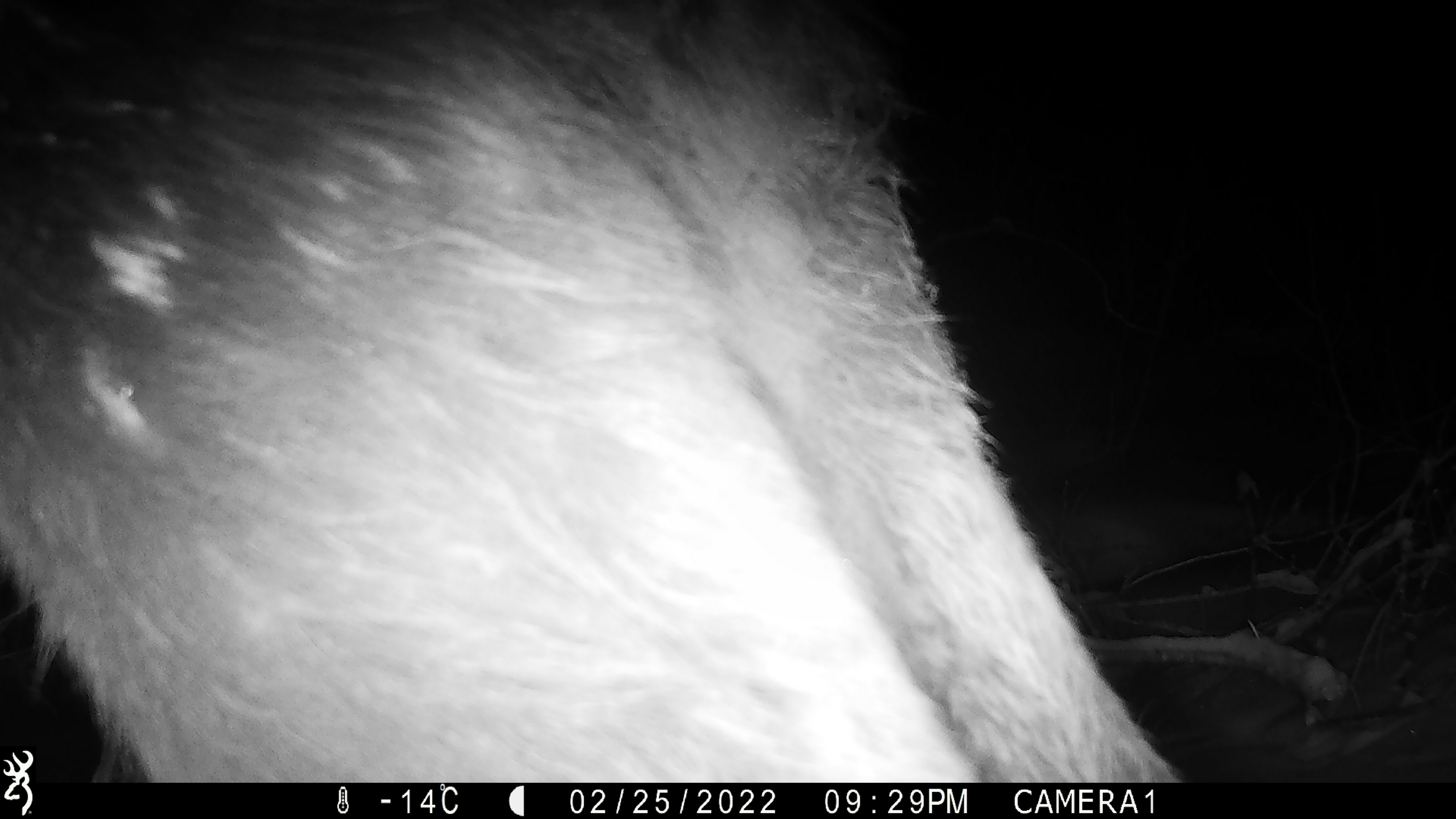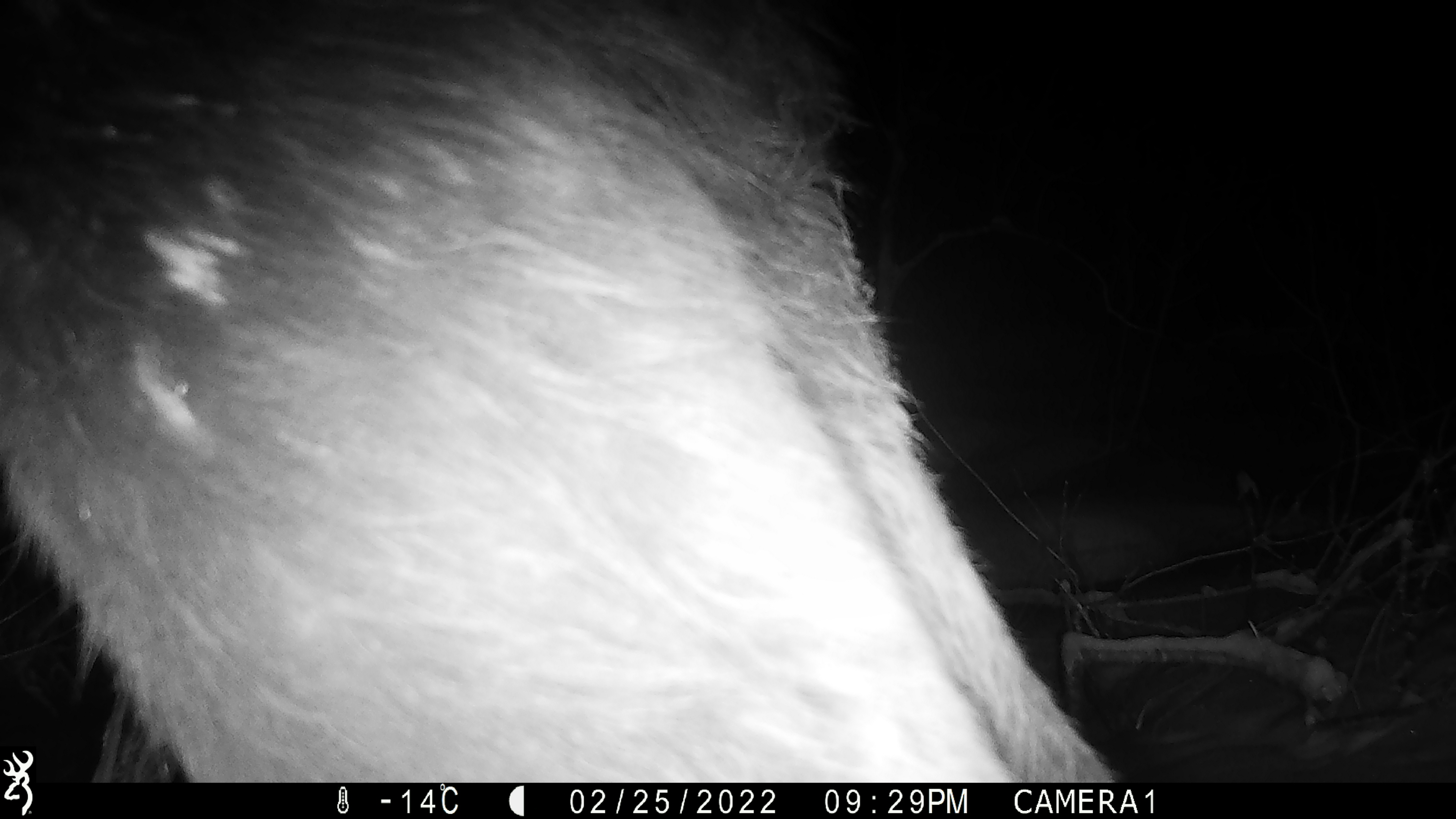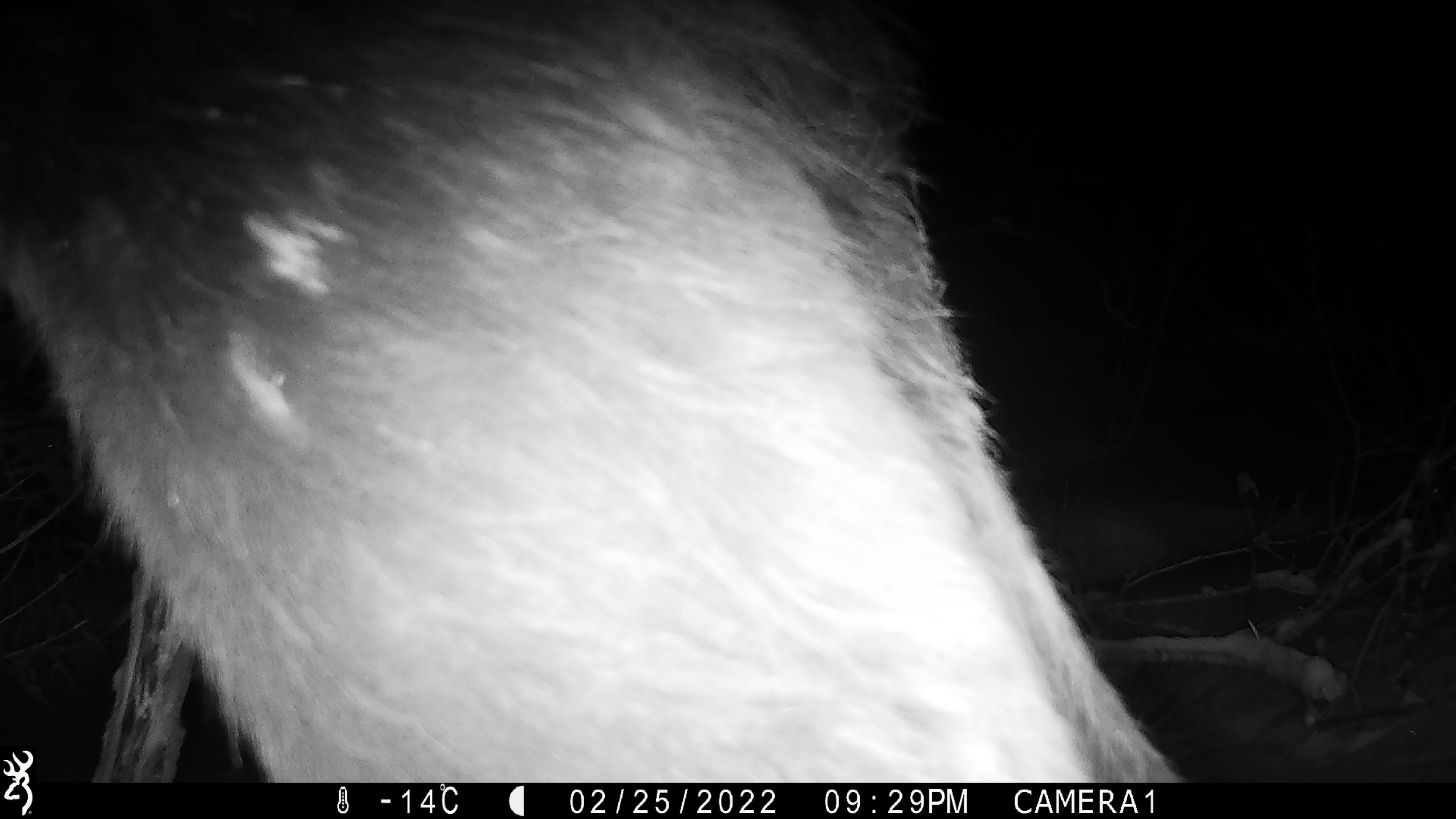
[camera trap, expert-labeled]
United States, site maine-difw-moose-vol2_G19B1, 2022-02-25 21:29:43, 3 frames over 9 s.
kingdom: Animalia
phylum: Chordata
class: Mammalia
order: Artiodactyla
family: Cervidae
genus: Alces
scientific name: Alces alces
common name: moose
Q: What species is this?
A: Moose (Alces alces).